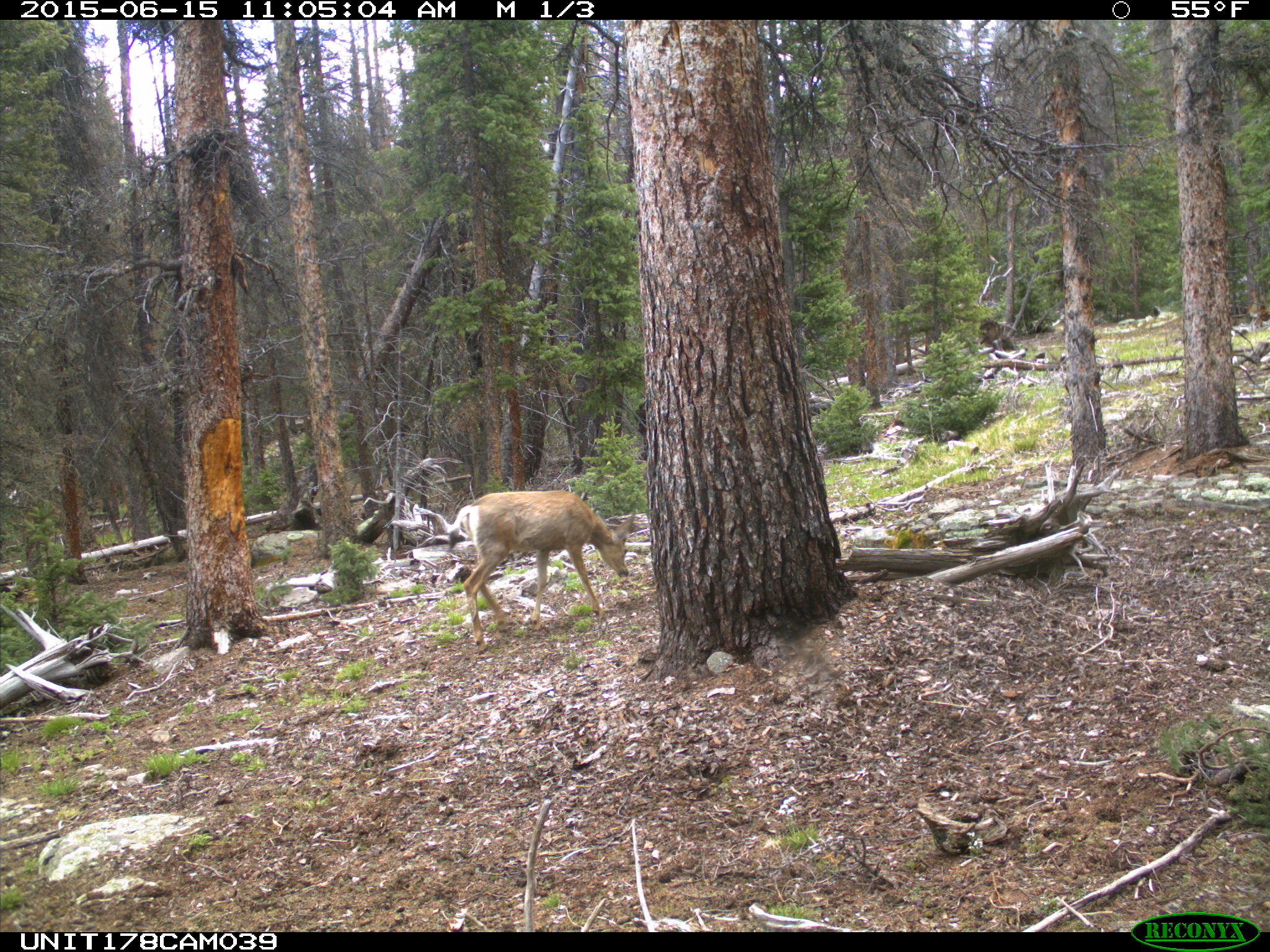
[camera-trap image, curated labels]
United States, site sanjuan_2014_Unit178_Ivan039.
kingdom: Animalia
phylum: Chordata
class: Mammalia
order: Artiodactyla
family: Cervidae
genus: Odocoileus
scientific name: Odocoileus hemionus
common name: mule deer